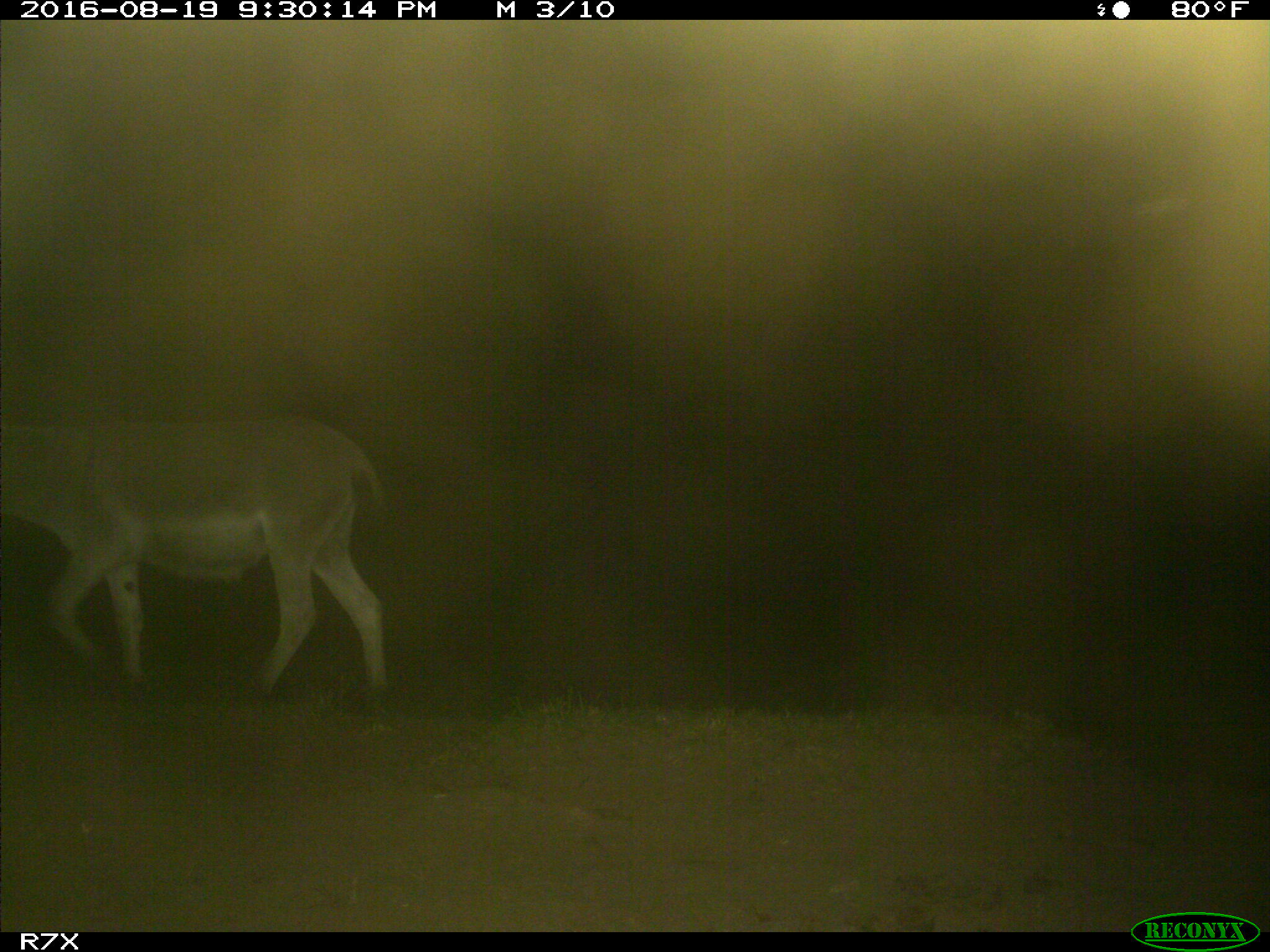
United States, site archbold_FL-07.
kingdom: Animalia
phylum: Chordata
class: Mammalia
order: Perissodactyla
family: Equidae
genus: Equus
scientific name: Equus africanus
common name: african wild ass